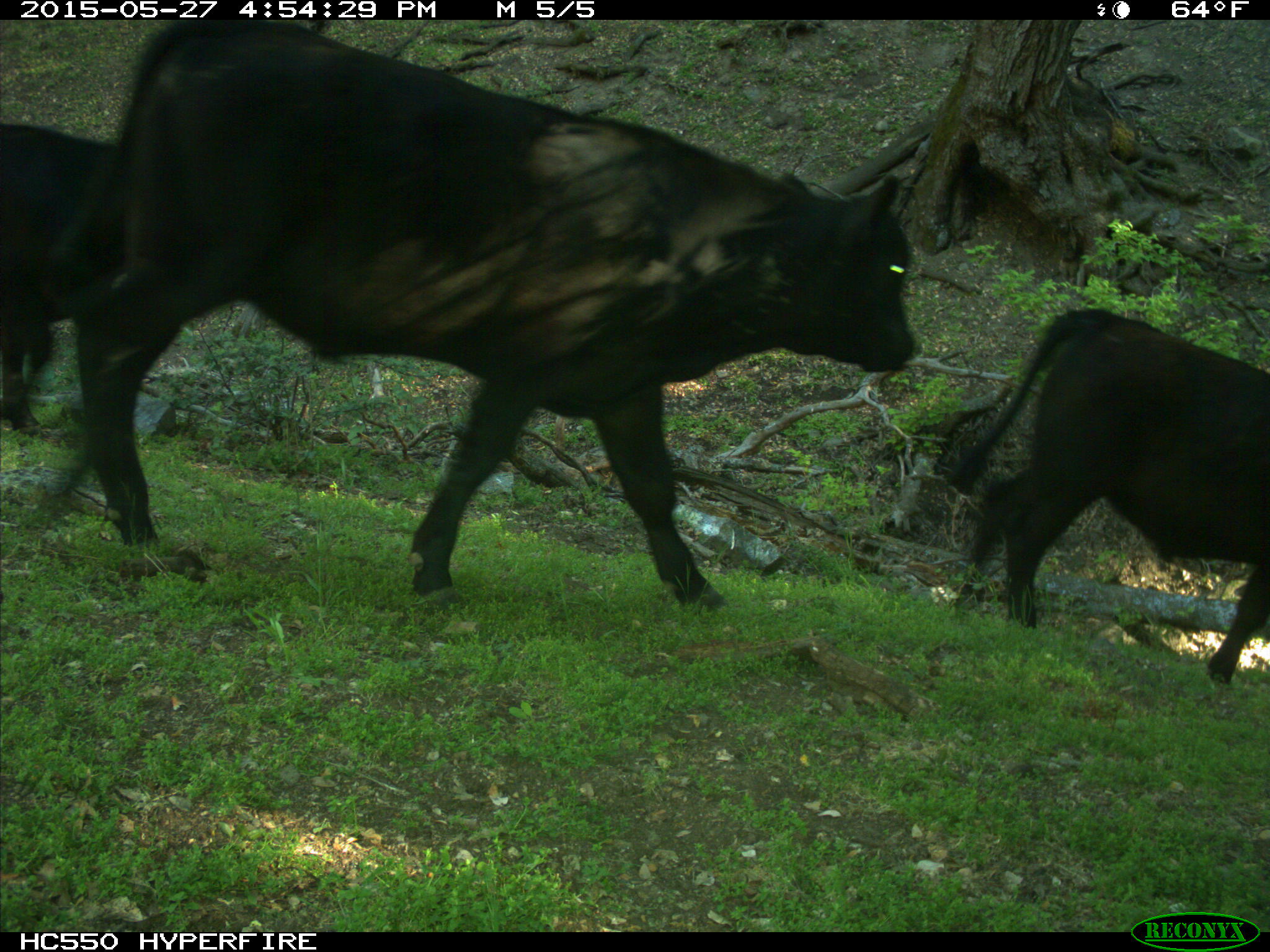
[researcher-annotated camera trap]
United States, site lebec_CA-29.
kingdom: Animalia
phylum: Chordata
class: Mammalia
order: Artiodactyla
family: Bovidae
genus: Bos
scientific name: Bos taurus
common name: domestic cow